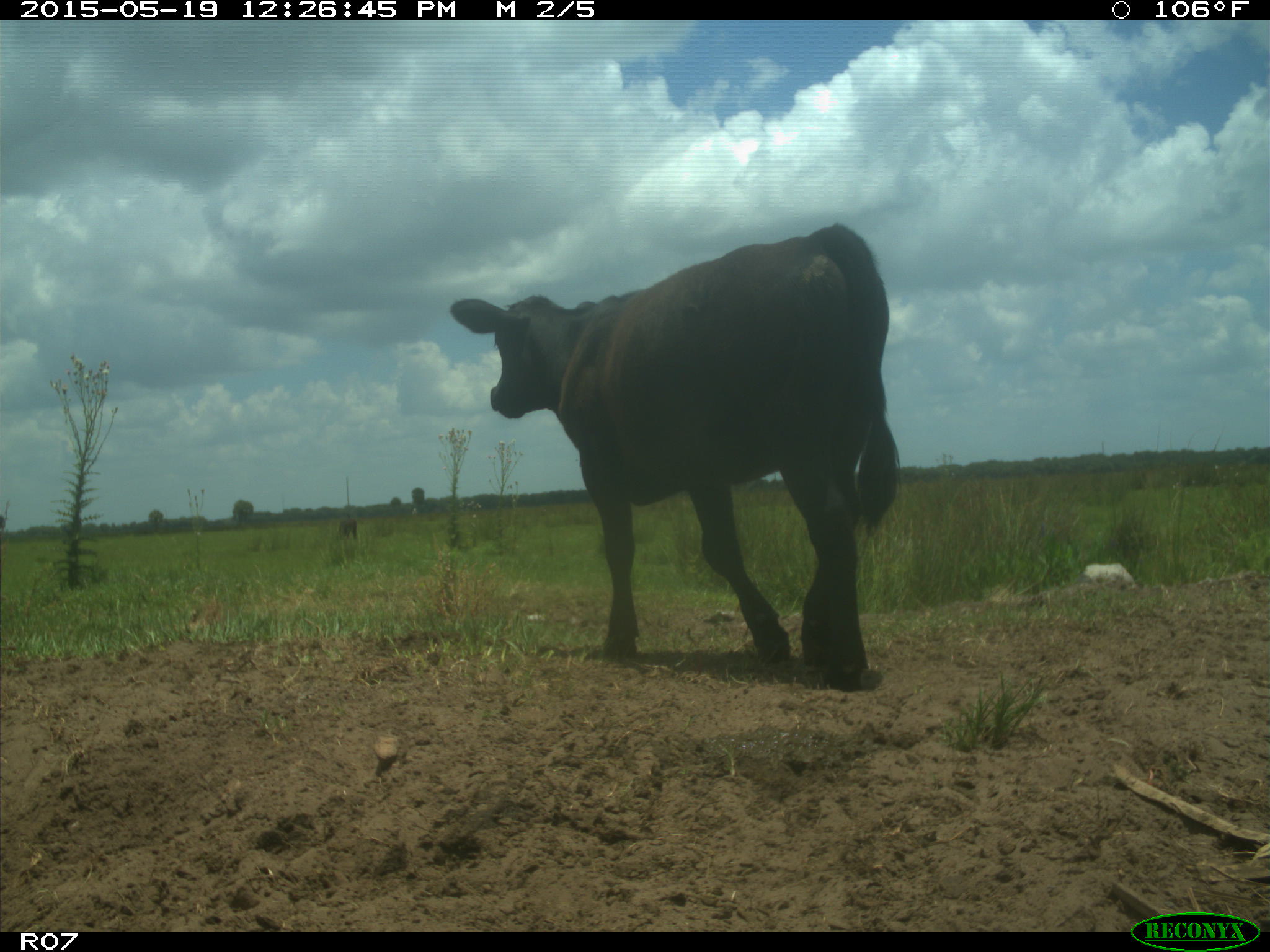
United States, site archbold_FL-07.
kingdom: Animalia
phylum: Chordata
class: Mammalia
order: Artiodactyla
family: Bovidae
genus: Bos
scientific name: Bos taurus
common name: domestic cow